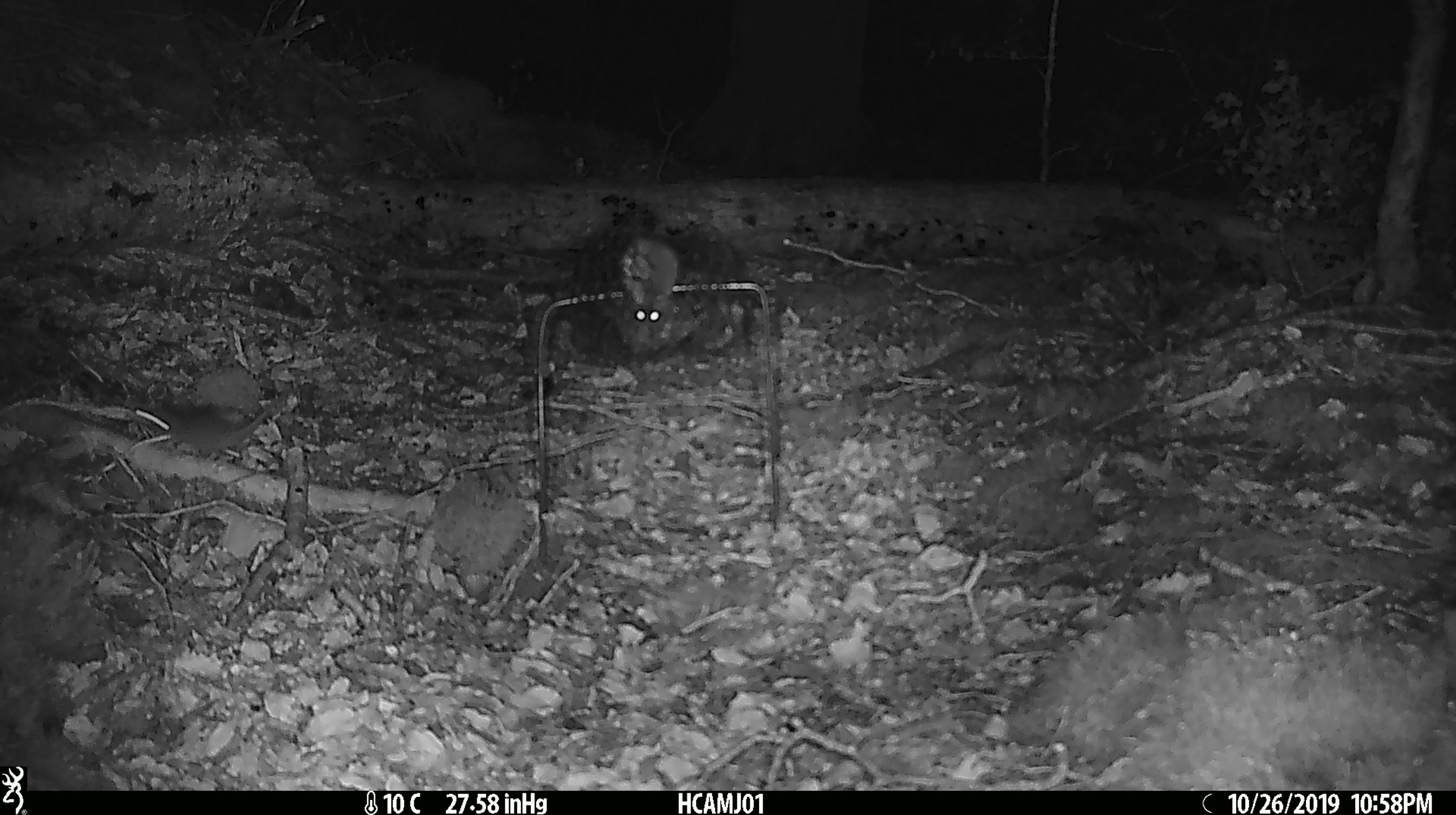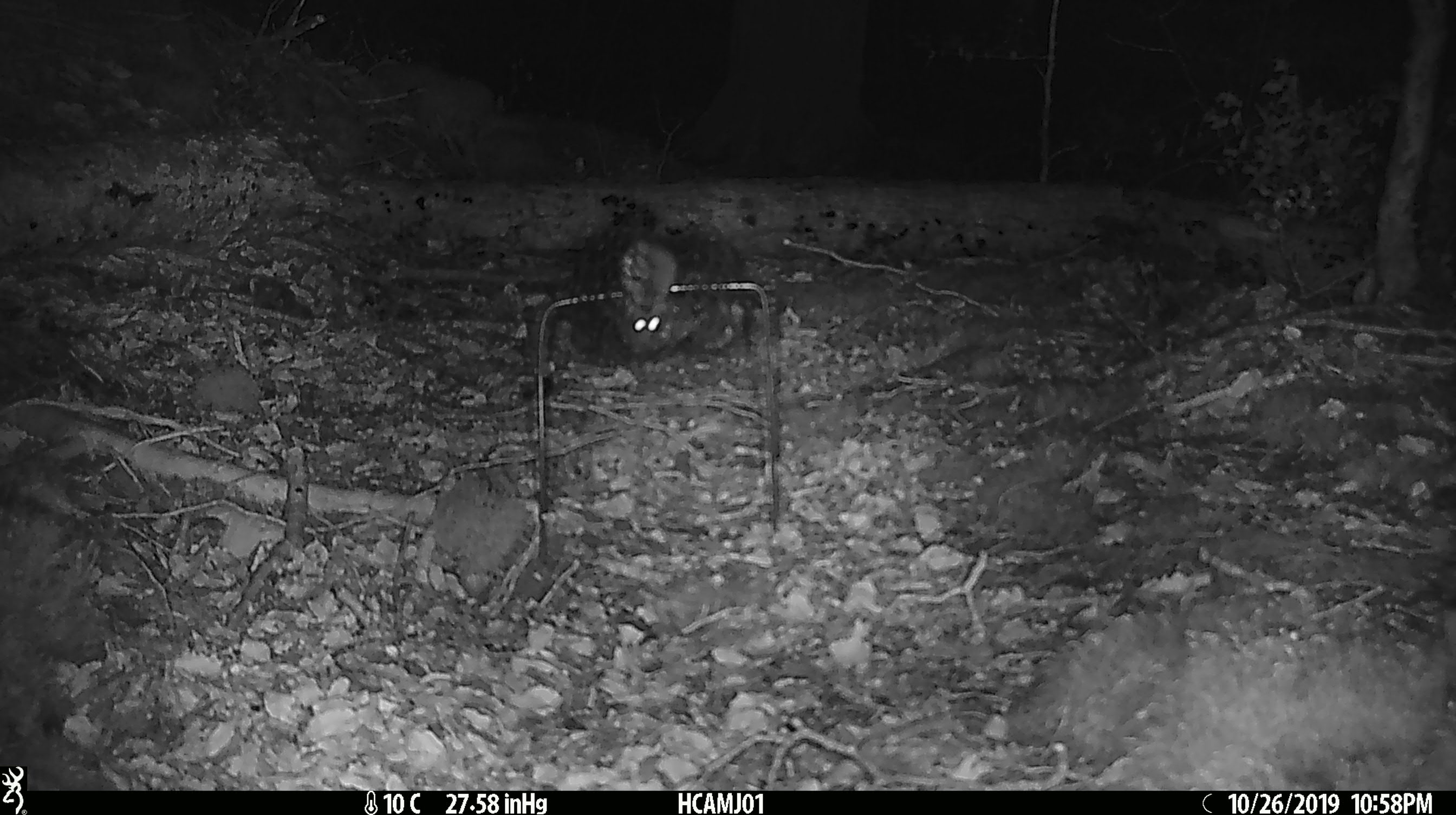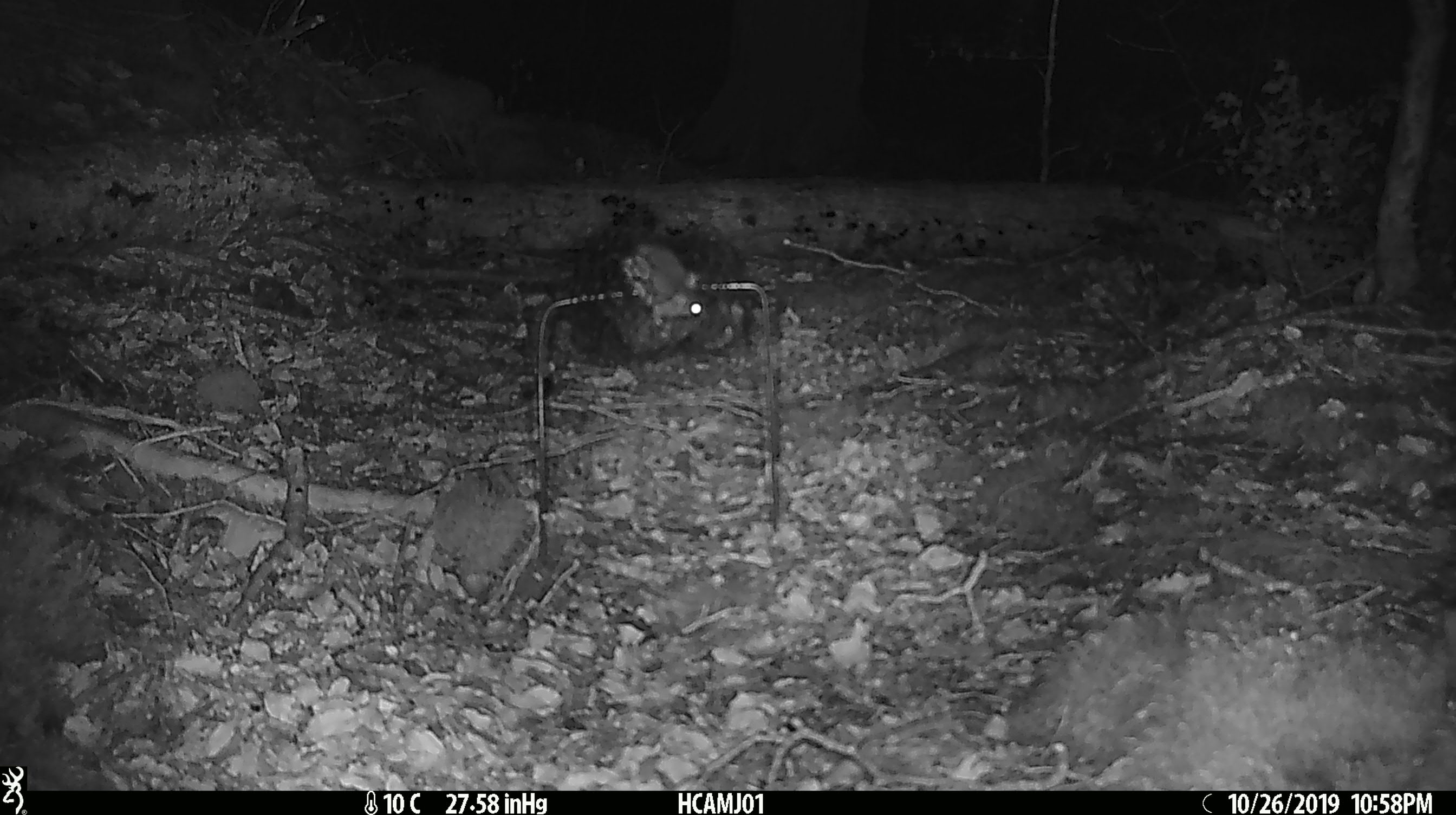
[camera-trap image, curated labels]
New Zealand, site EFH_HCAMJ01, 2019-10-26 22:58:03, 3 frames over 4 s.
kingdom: Animalia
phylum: Chordata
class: Mammalia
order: Rodentia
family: Muridae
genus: Mus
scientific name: Mus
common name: mouse